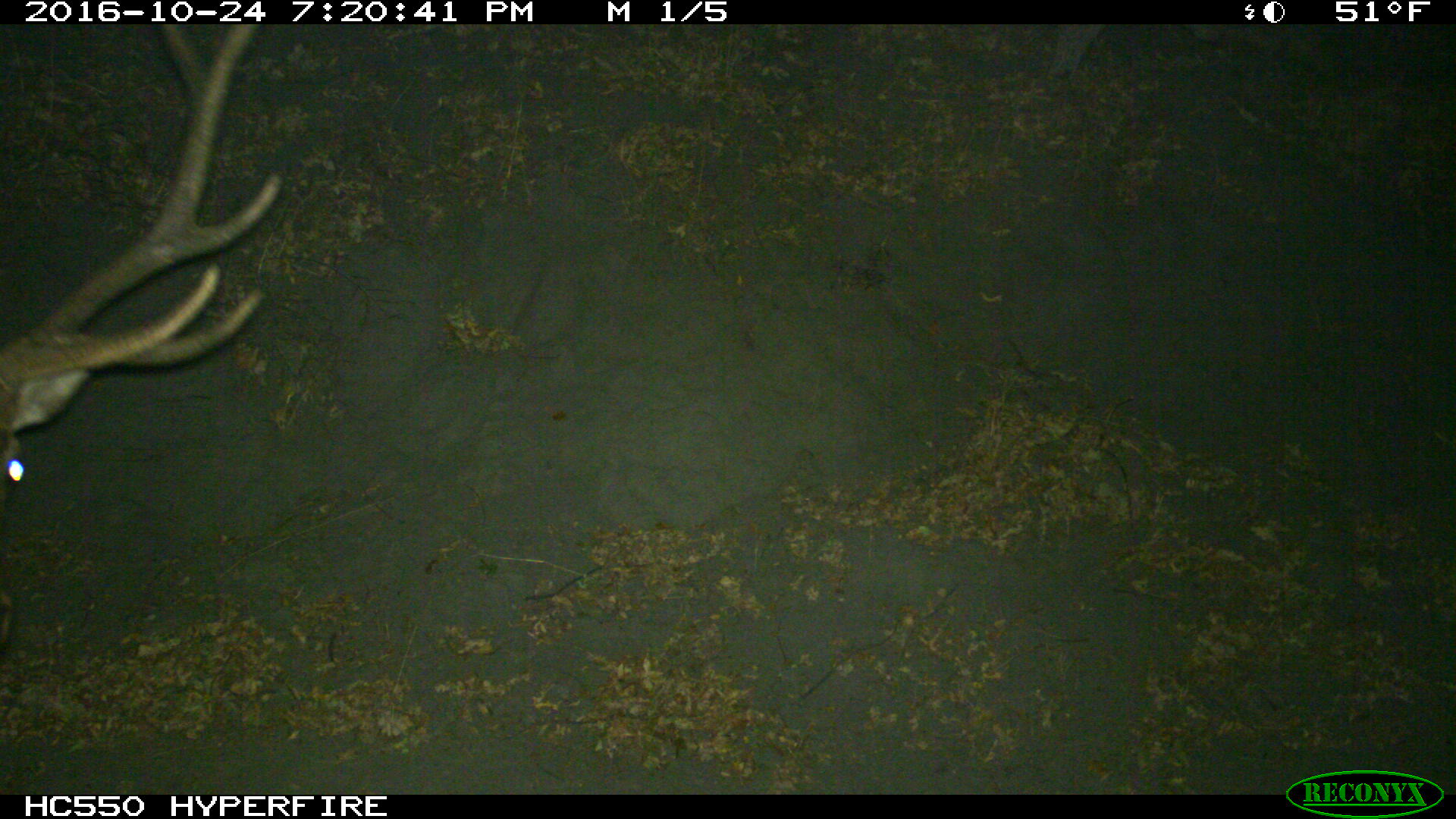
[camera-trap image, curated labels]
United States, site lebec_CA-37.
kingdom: Animalia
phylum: Chordata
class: Mammalia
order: Artiodactyla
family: Cervidae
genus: Cervus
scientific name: Cervus canadensis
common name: elk